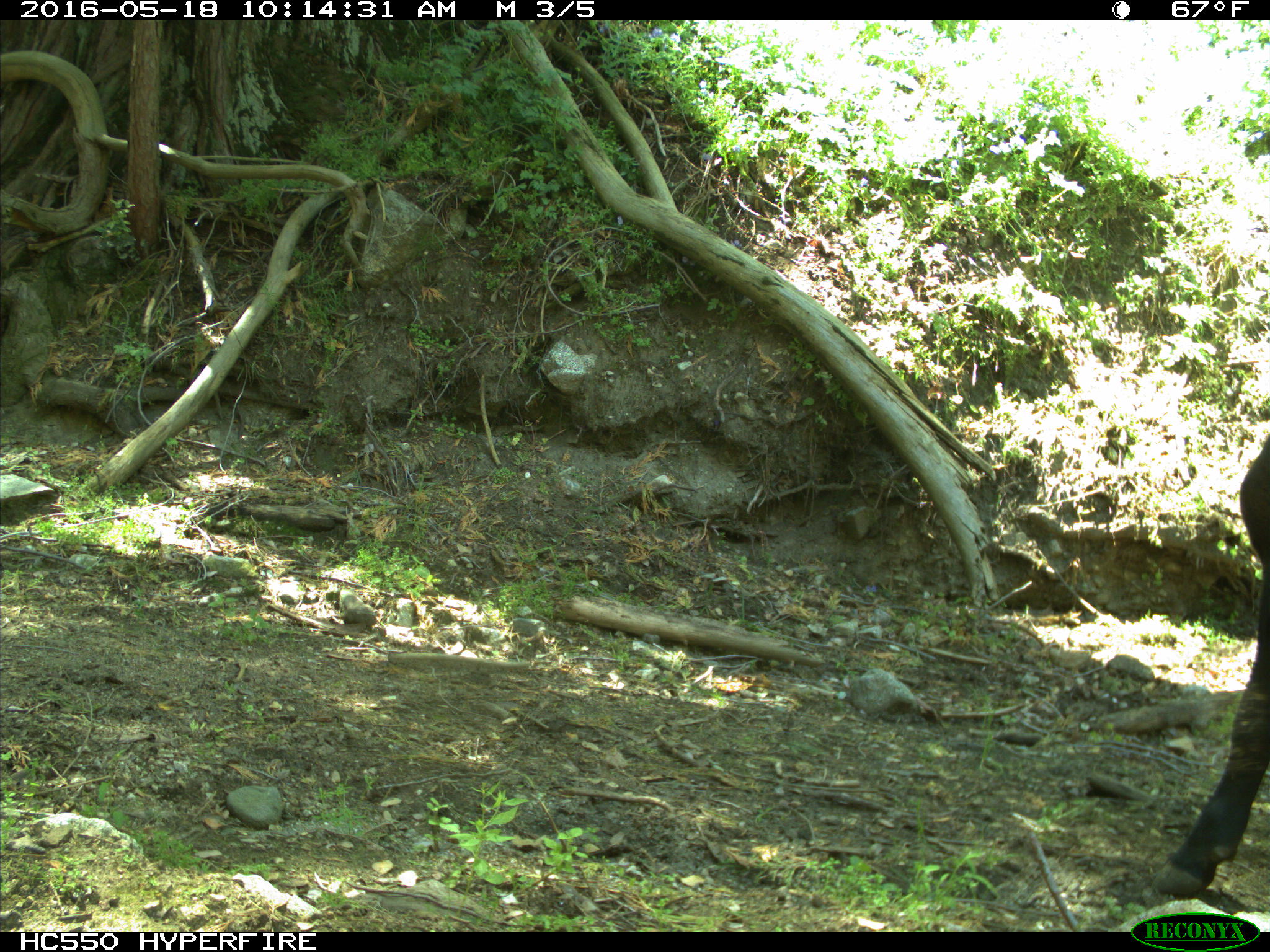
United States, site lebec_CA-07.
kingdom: Animalia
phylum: Chordata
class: Mammalia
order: Artiodactyla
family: Bovidae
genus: Bos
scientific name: Bos taurus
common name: domestic cow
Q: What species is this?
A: Bos taurus (domestic cow).